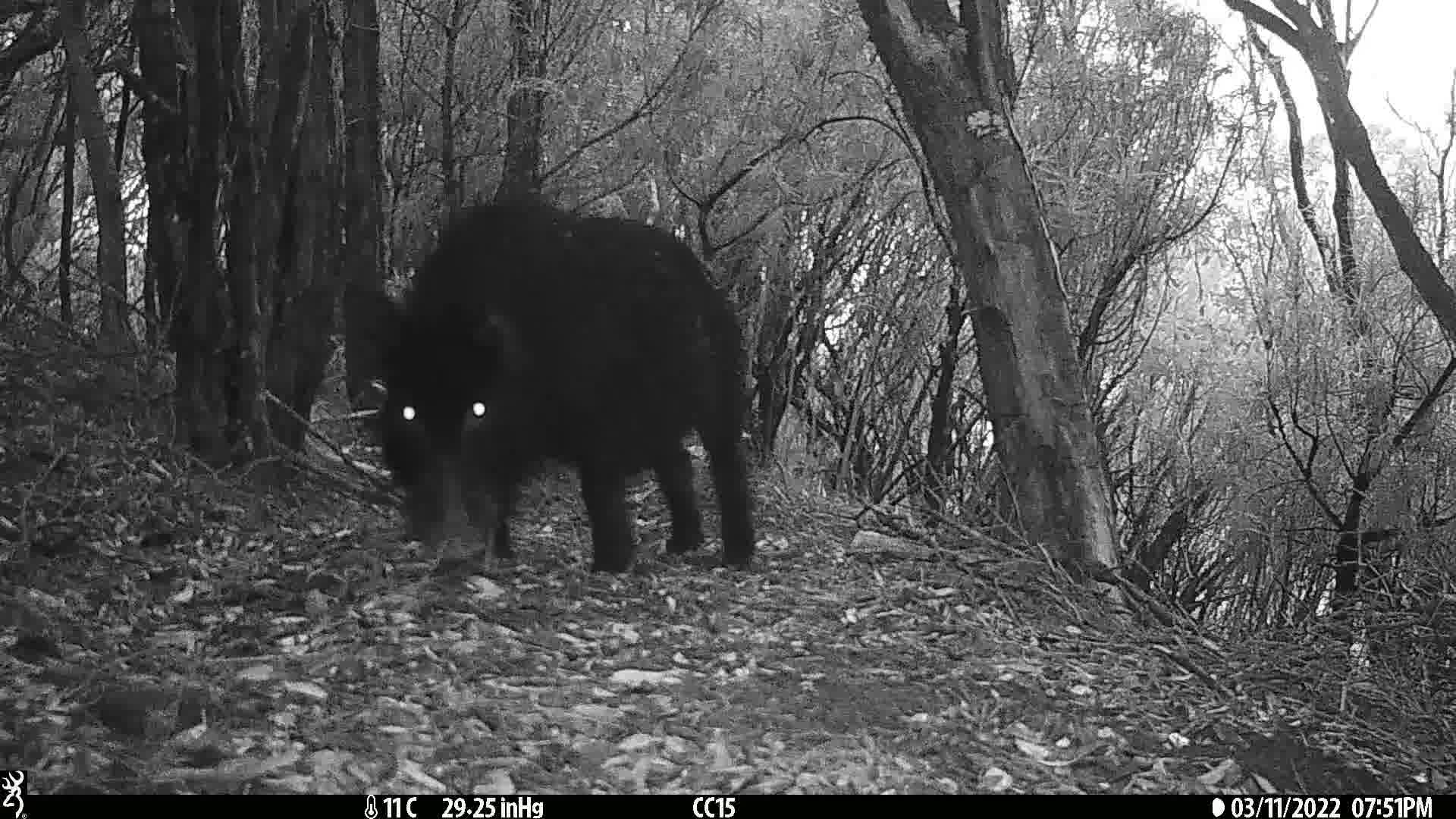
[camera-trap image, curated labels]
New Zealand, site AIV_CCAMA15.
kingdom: Animalia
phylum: Chordata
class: Mammalia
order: Artiodactyla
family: Suidae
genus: Sus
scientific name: Sus scrofa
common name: pig